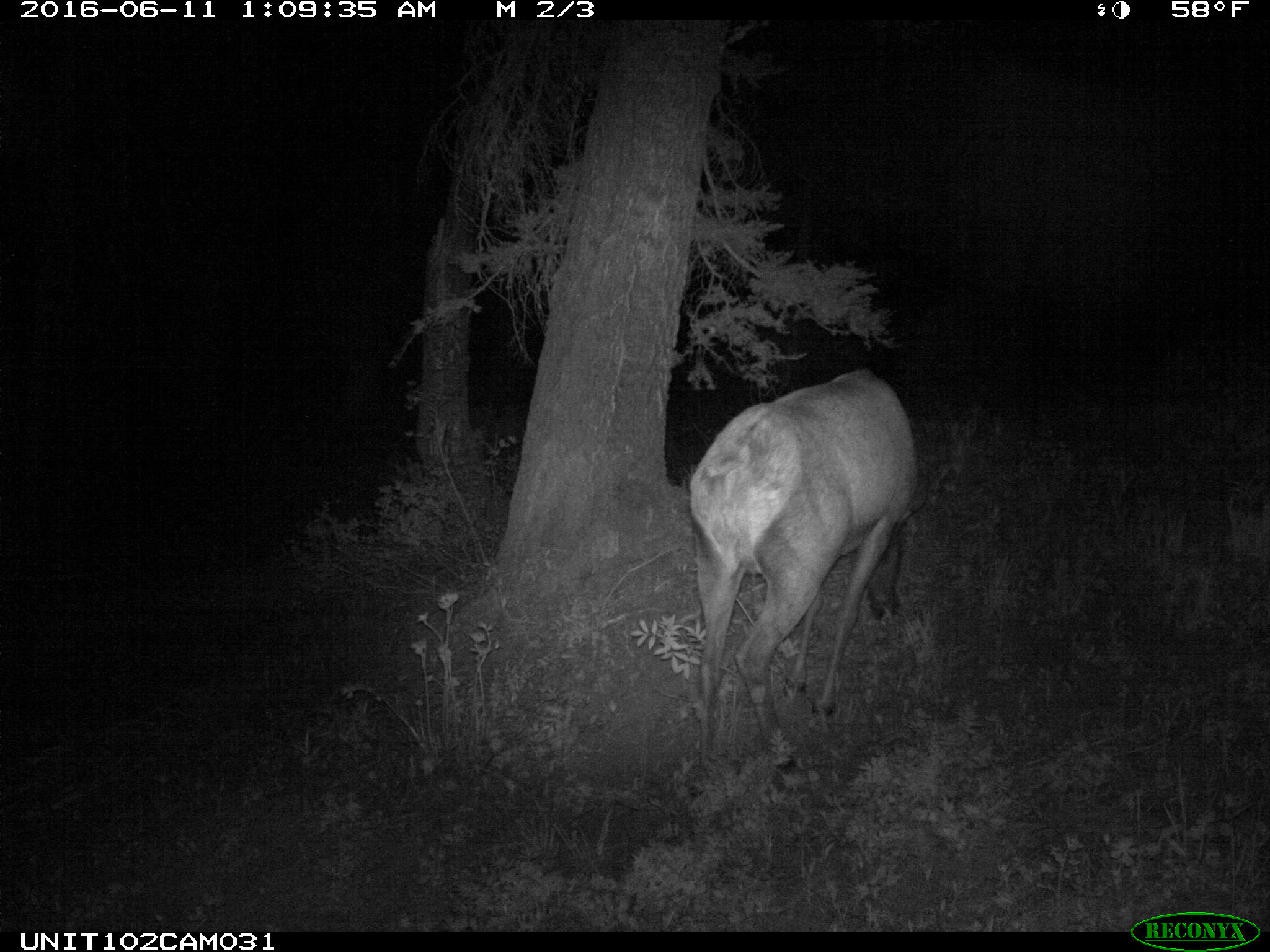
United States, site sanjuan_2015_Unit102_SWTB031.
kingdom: Animalia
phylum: Chordata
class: Mammalia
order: Artiodactyla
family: Cervidae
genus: Cervus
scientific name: Cervus elaphus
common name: red deer